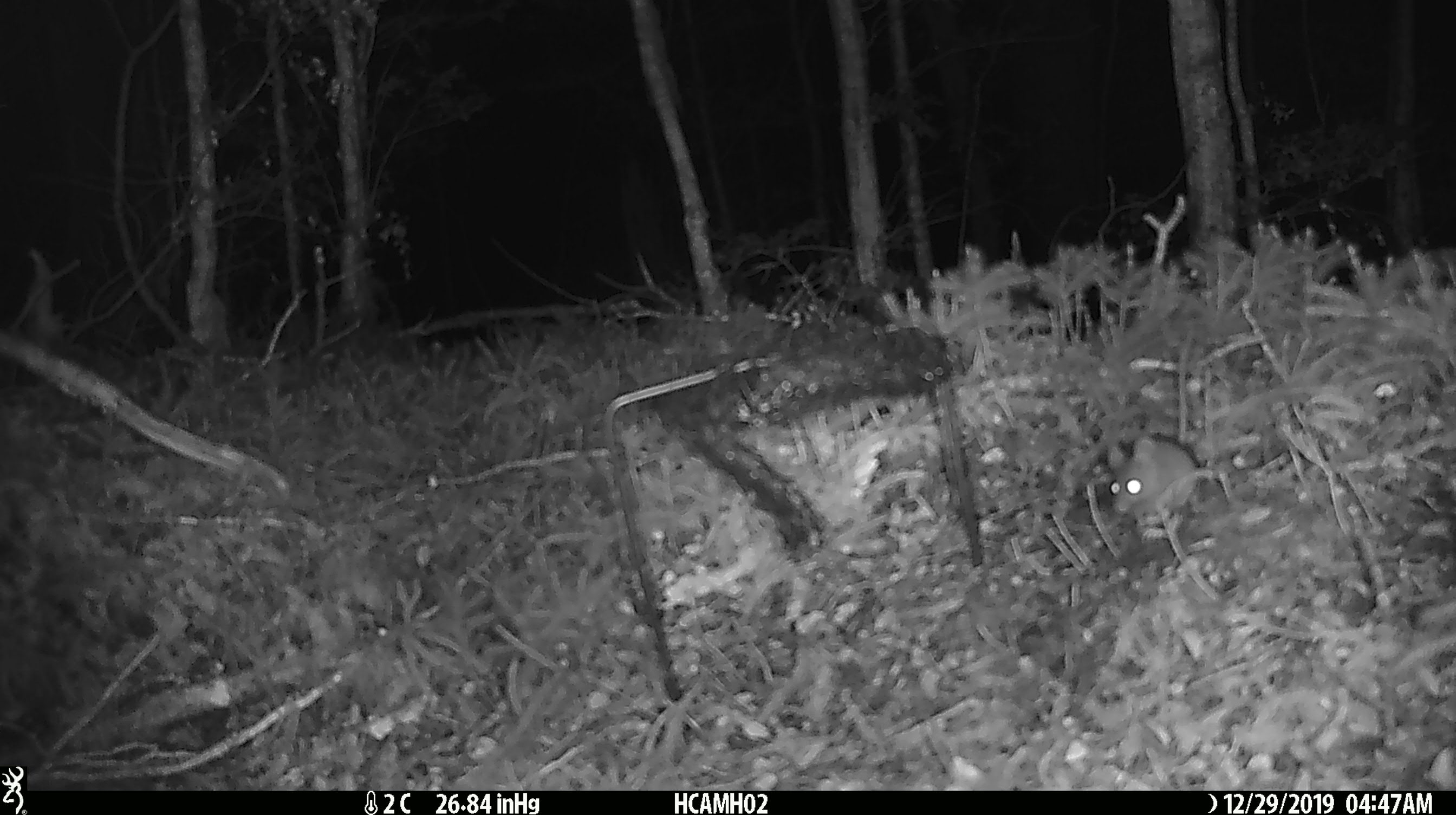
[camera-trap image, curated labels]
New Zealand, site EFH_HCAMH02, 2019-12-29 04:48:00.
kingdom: Animalia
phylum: Chordata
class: Mammalia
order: Rodentia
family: Muridae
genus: Mus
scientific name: Mus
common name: mouse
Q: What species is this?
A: Mouse (Mus).